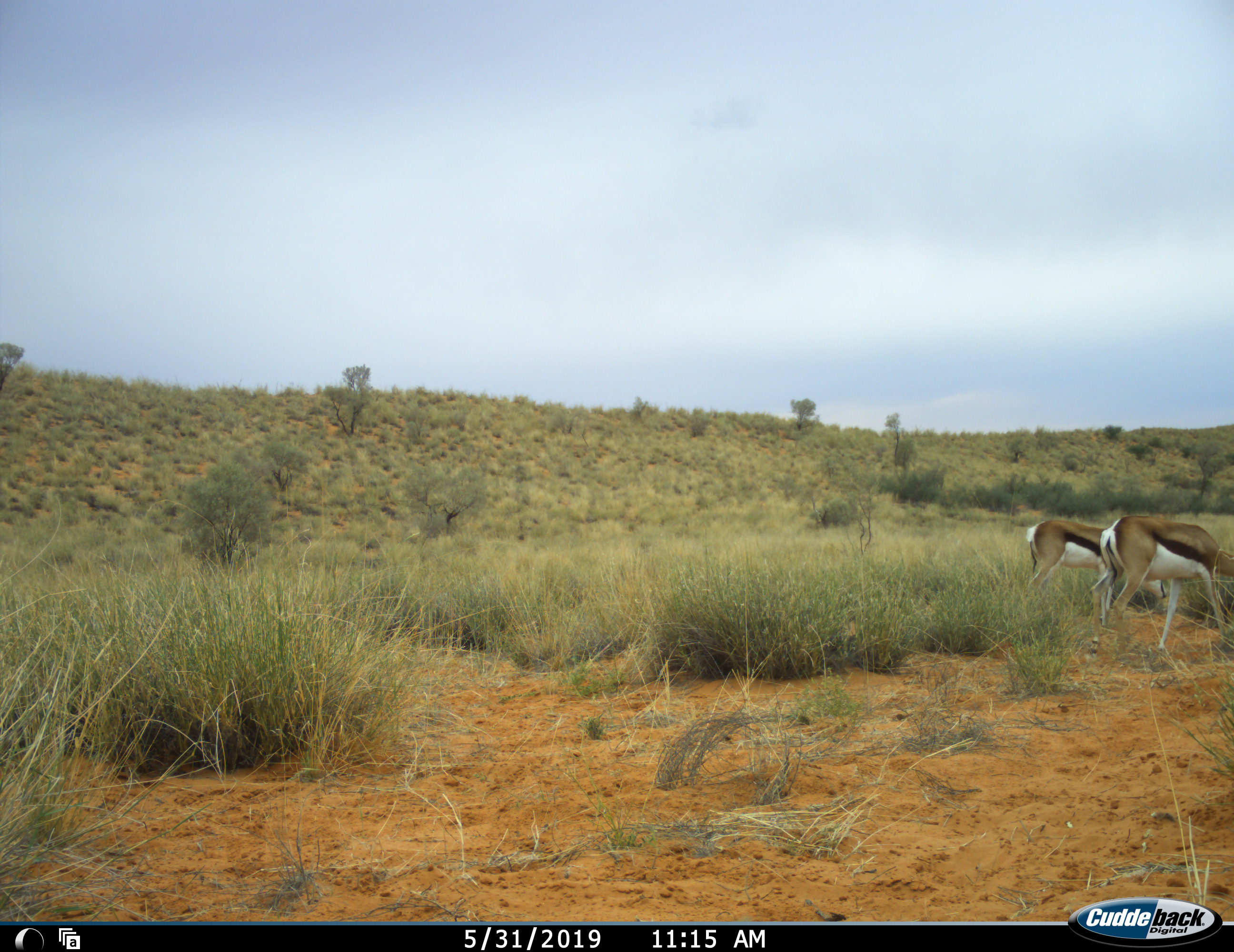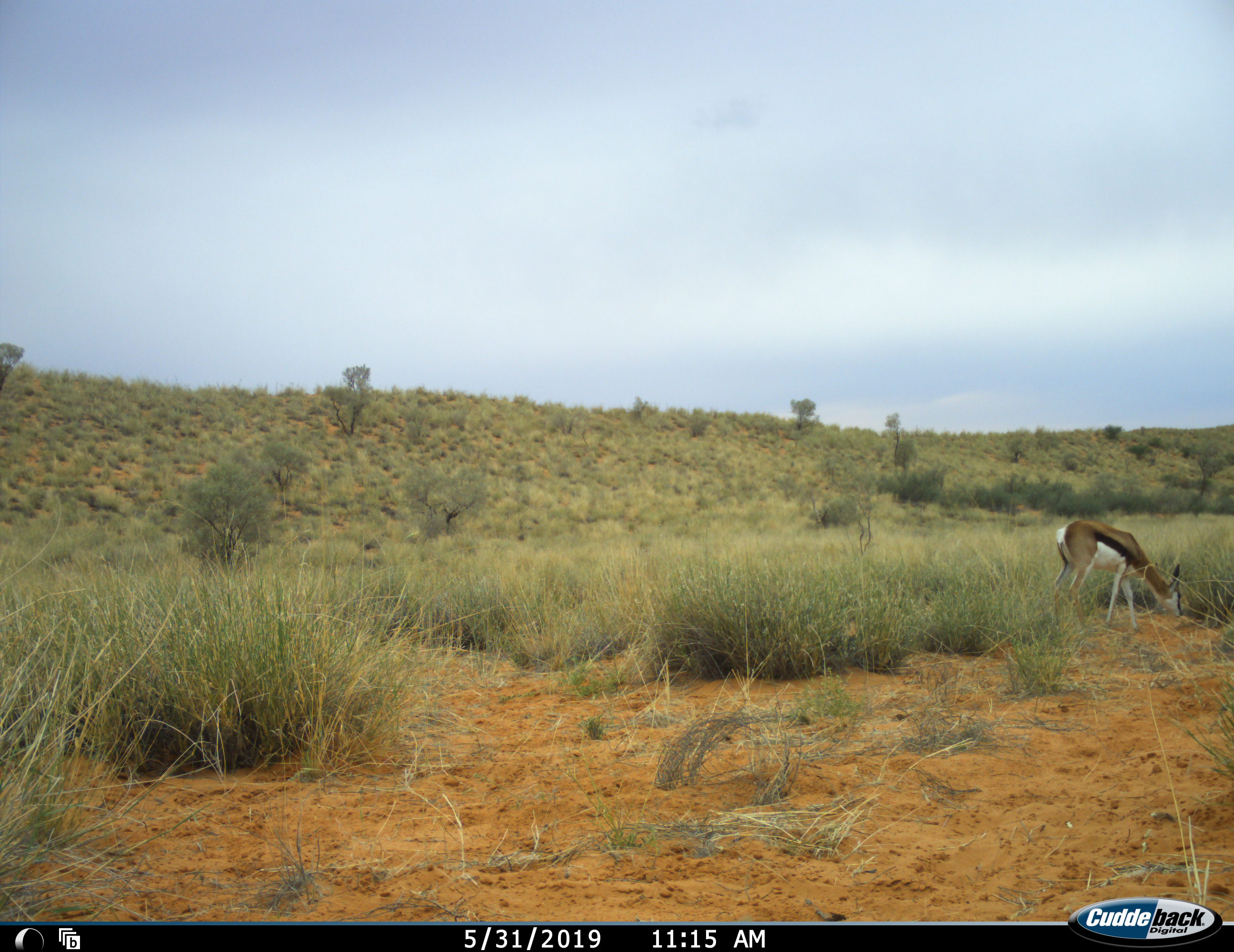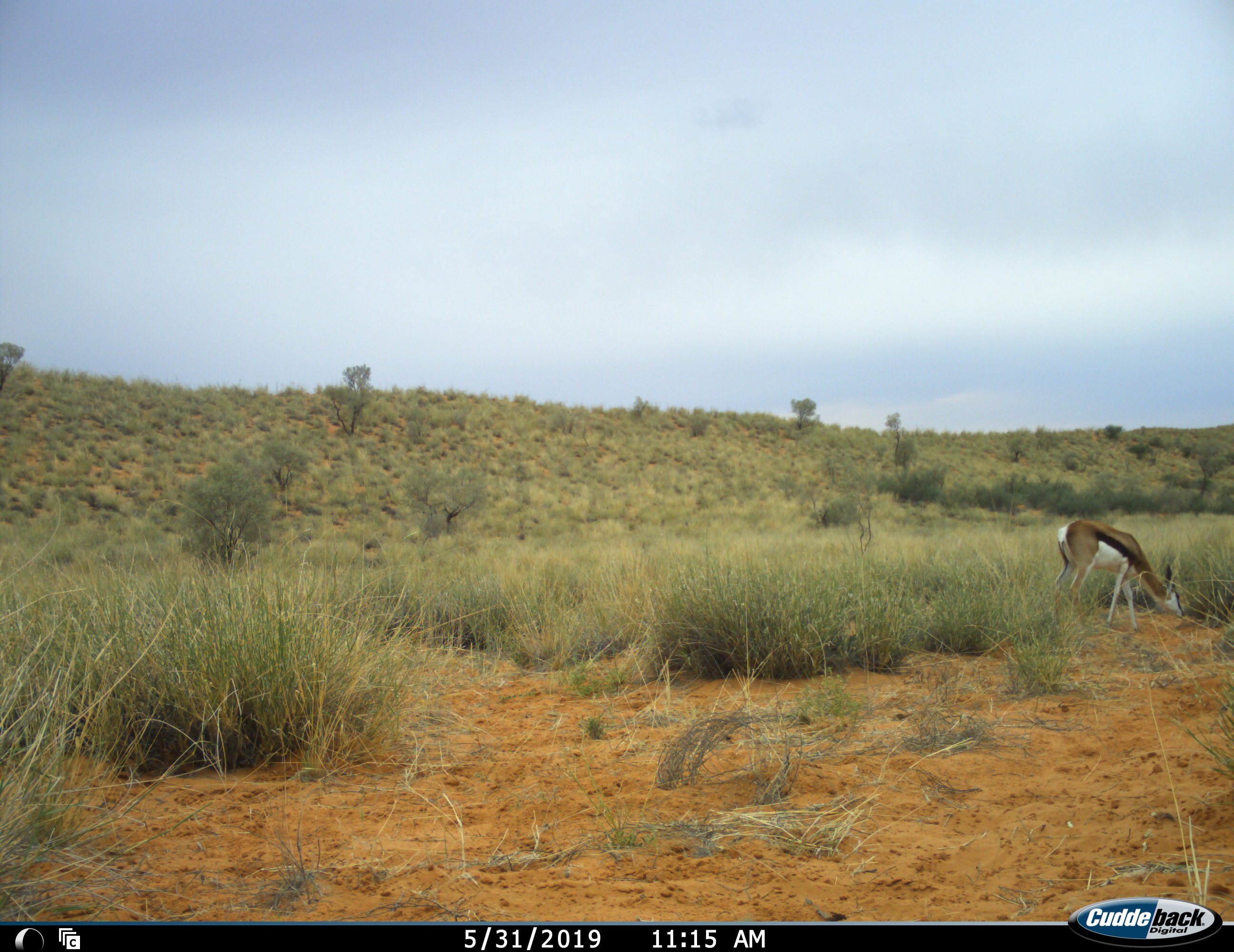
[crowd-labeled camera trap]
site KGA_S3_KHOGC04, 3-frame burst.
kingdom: Animalia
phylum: Chordata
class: Mammalia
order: Artiodactyla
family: Bovidae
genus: Antidorcas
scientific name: Antidorcas marsupialis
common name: springbok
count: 2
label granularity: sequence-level